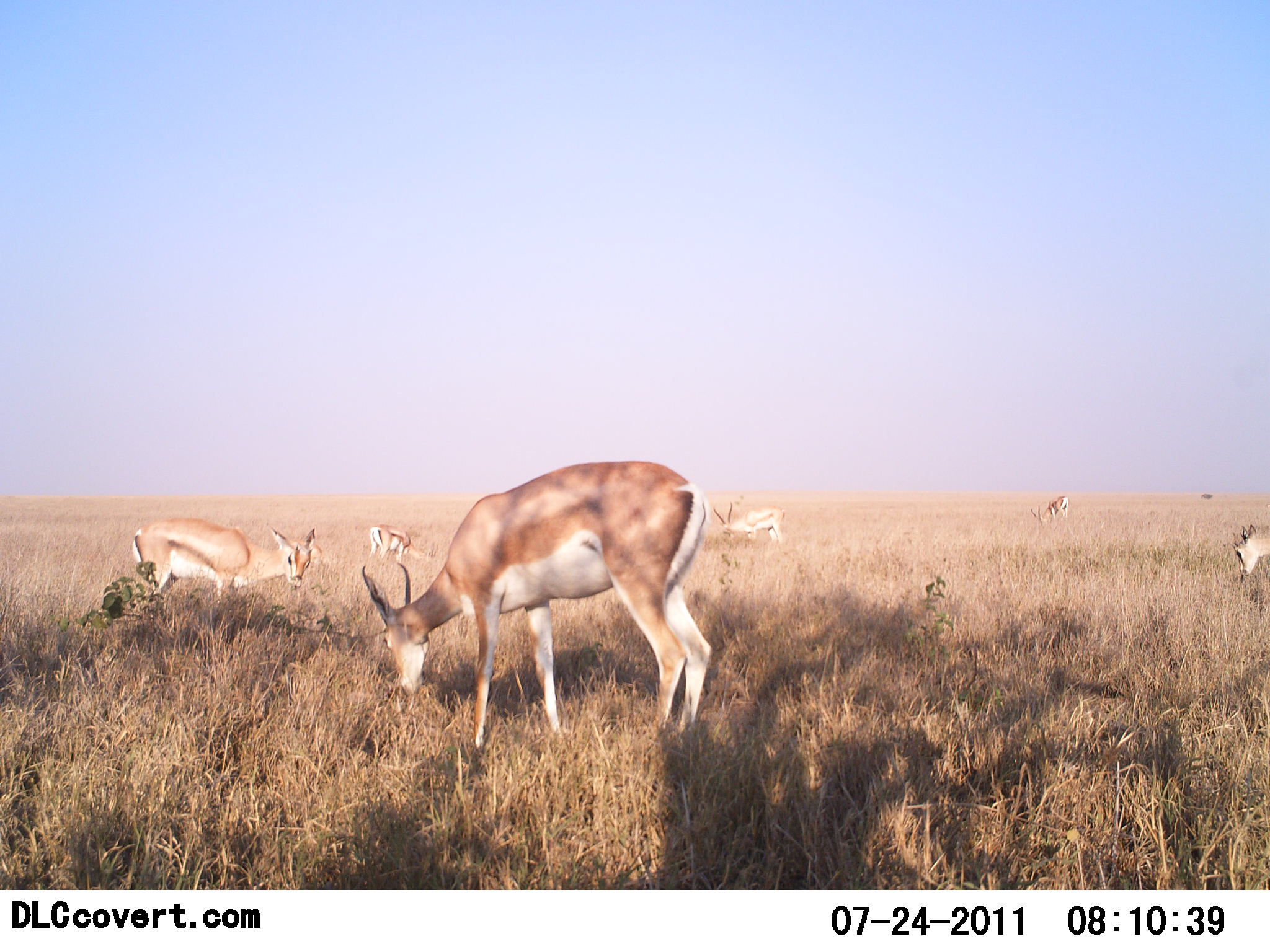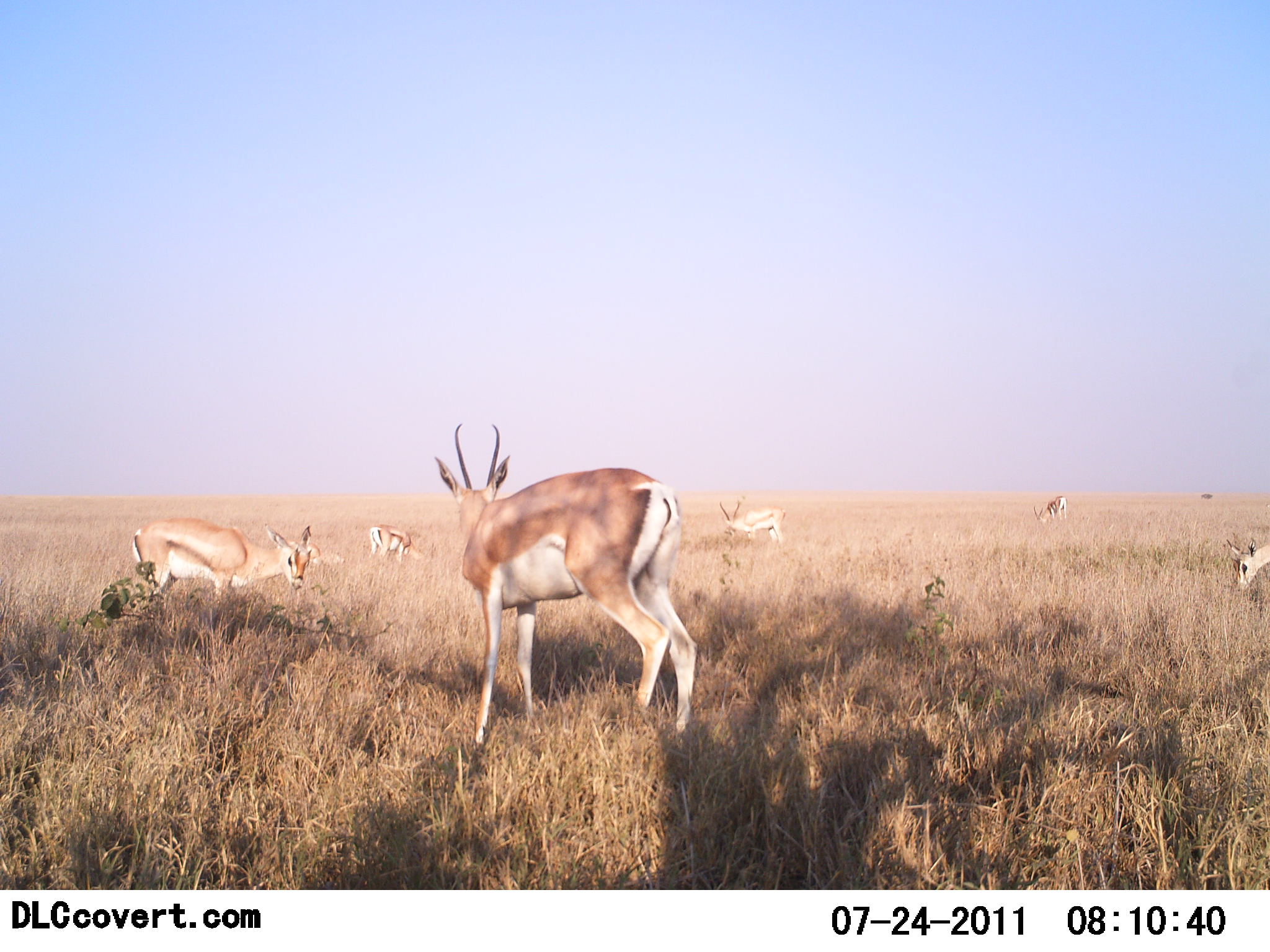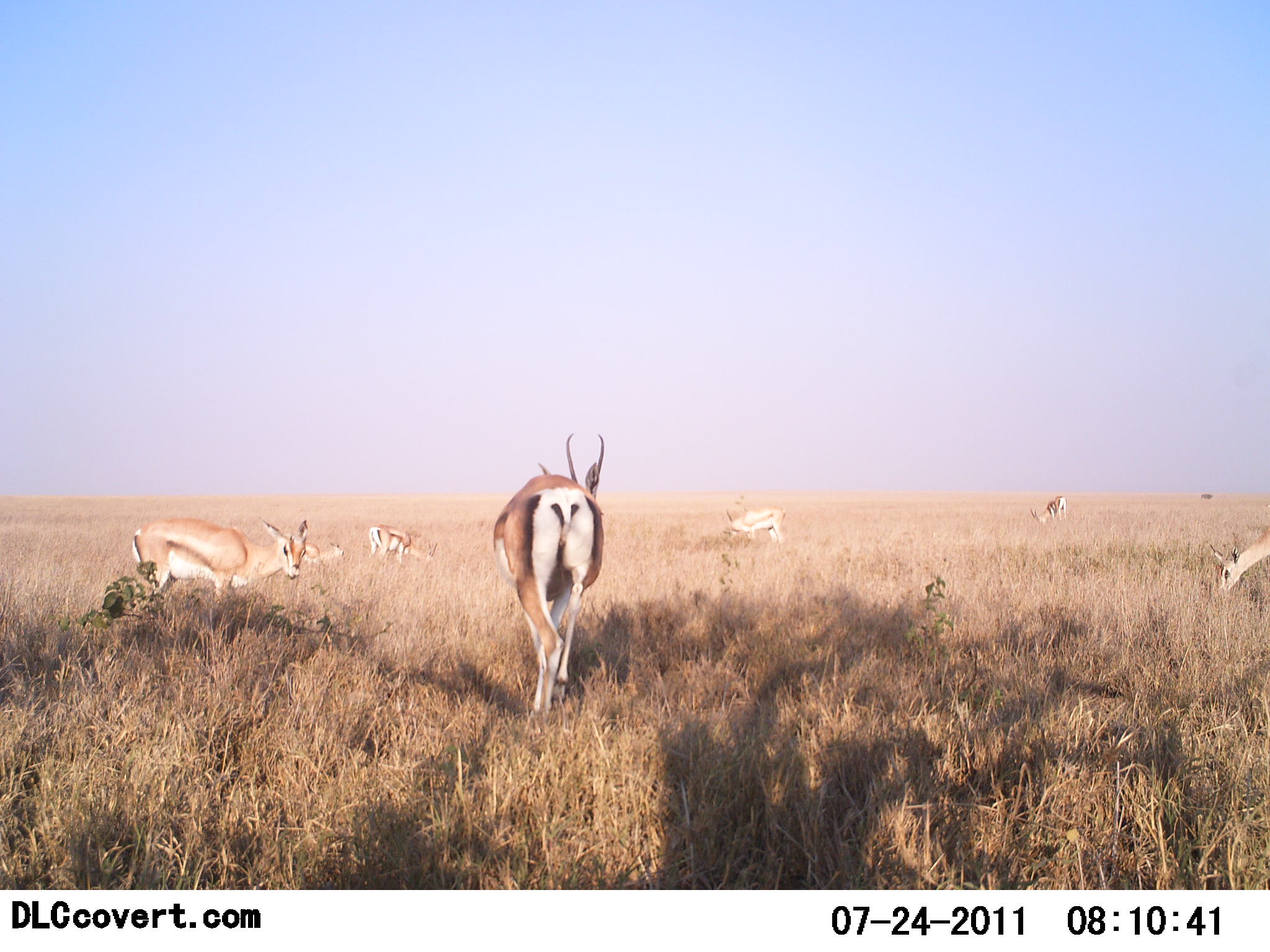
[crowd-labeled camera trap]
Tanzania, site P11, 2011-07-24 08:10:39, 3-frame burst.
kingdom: Animalia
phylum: Chordata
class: Mammalia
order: Artiodactyla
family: Bovidae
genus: Nanger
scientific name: Nanger granti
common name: grant's gazelle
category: gazellegrants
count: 6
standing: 69%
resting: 8%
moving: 15%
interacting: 0%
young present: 15%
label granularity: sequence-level